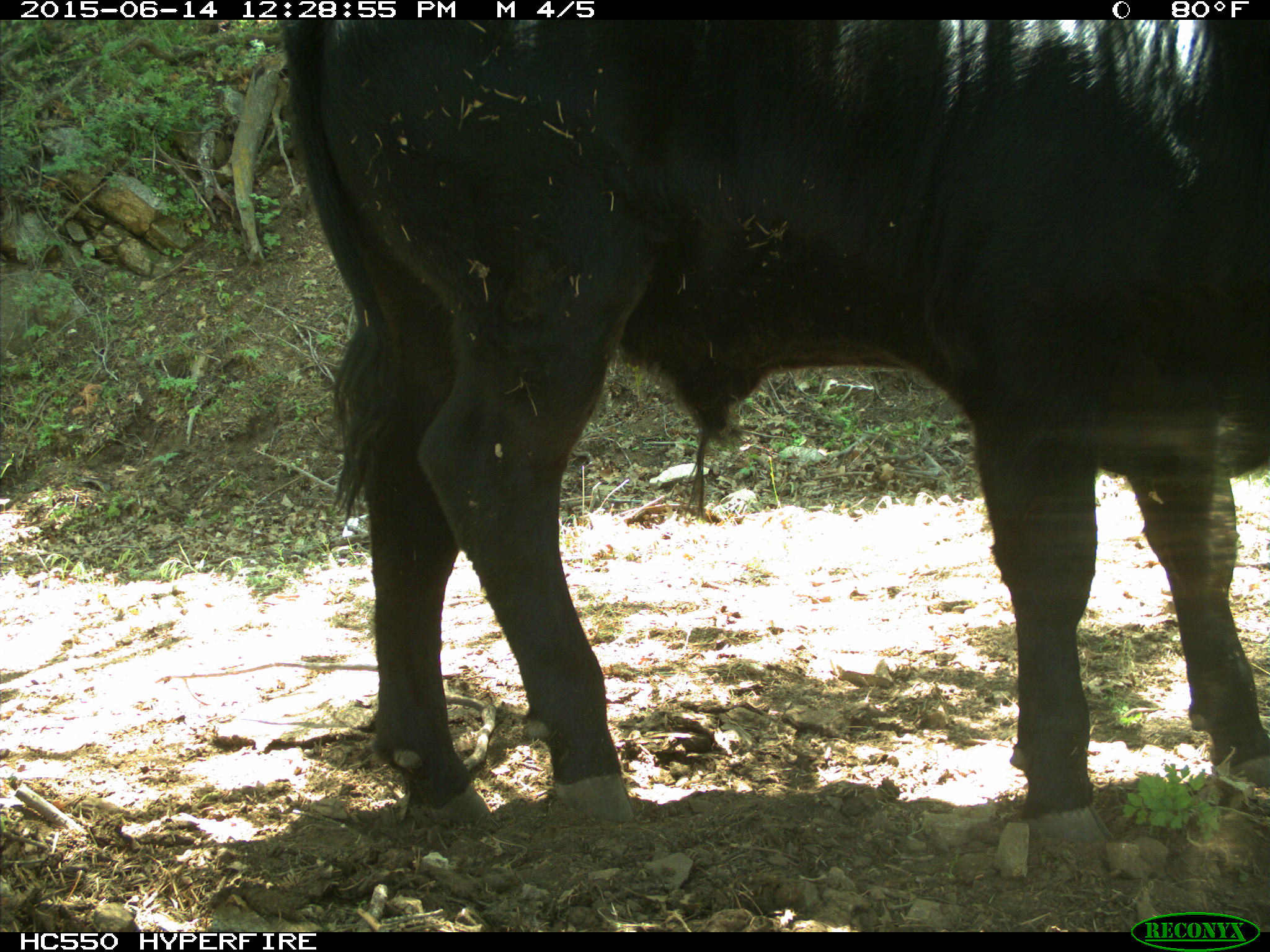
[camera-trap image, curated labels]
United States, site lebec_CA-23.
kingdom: Animalia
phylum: Chordata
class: Mammalia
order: Artiodactyla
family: Bovidae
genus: Bos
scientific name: Bos taurus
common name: domestic cow